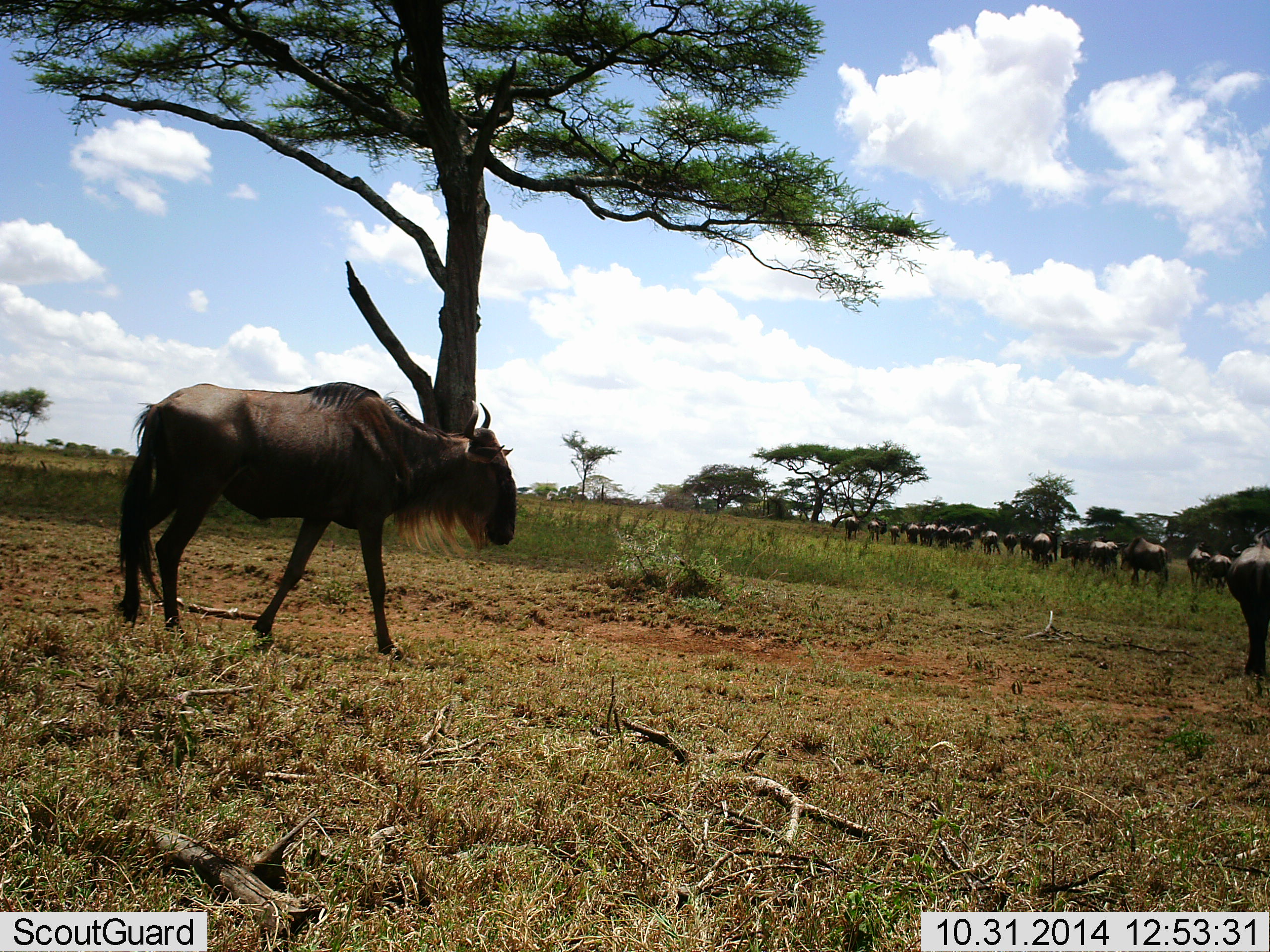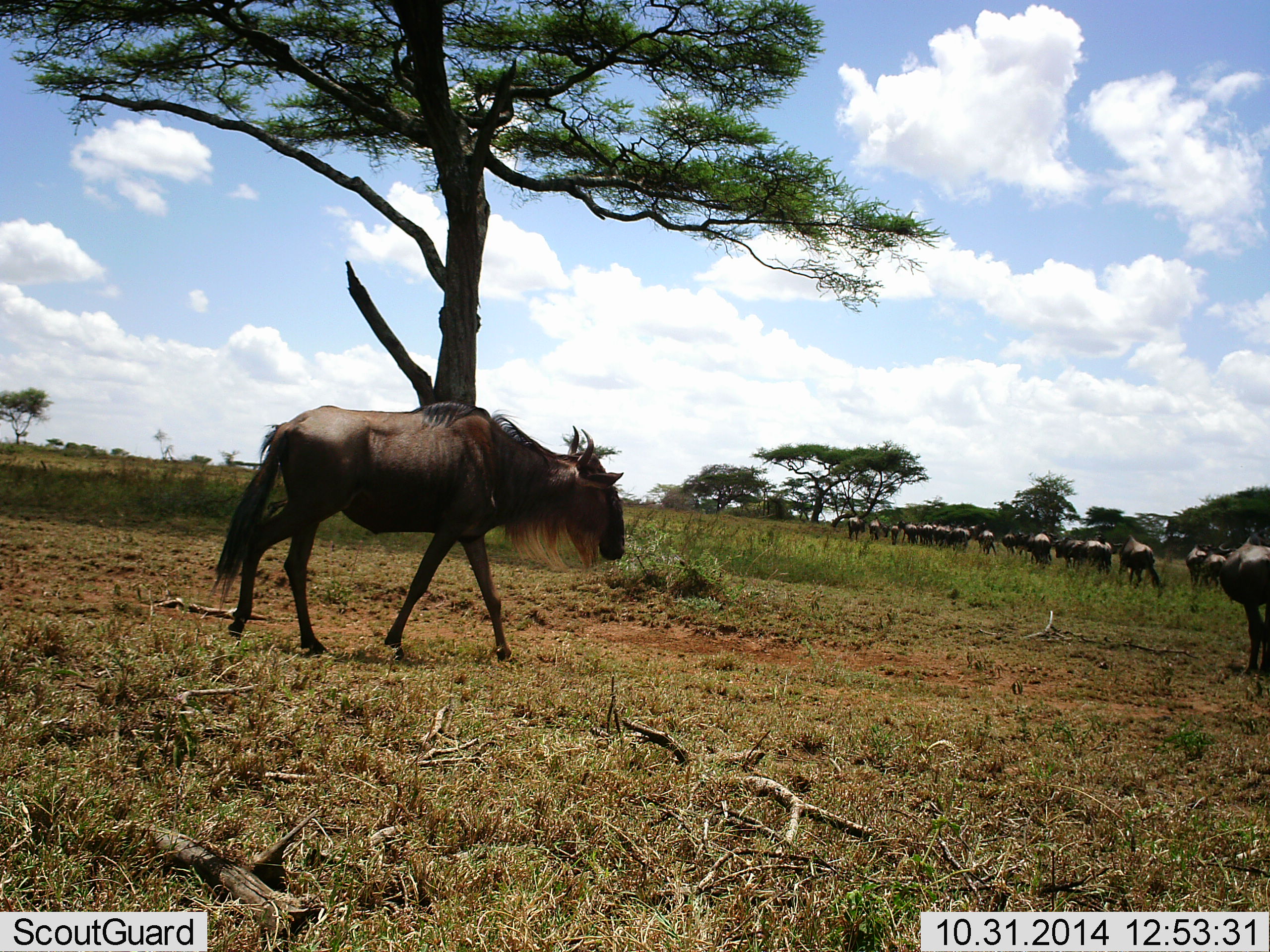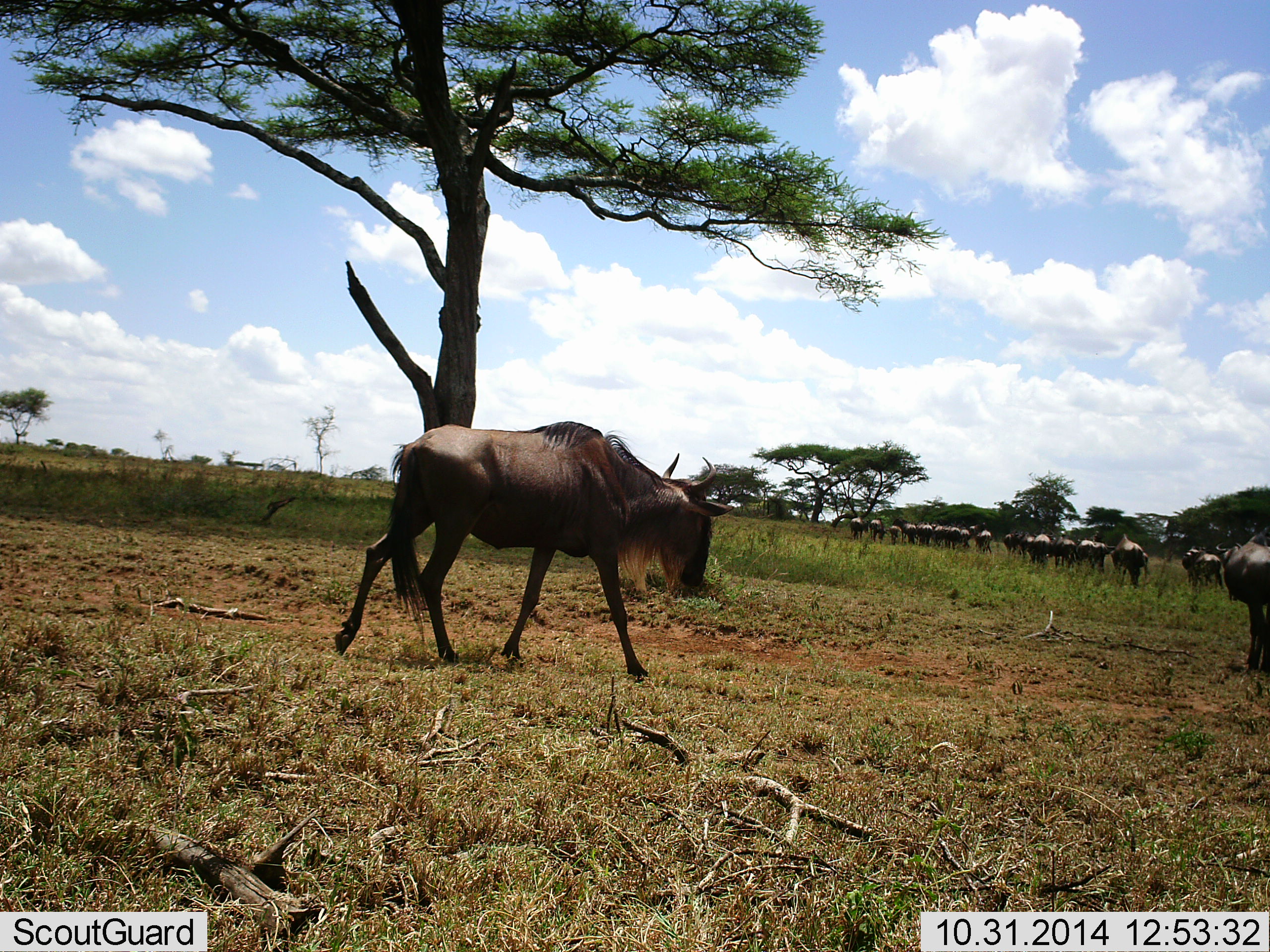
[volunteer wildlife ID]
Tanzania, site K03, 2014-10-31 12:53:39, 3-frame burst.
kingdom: Animalia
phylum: Chordata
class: Mammalia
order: Artiodactyla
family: Bovidae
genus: Connochaetes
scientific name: Connochaetes taurinus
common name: blue wildebeest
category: wildebeest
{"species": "wildebeest (blue wildebeest) (Connochaetes taurinus)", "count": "11-50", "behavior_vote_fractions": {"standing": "10%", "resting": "0%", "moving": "100%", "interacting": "0%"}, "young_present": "0%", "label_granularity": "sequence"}